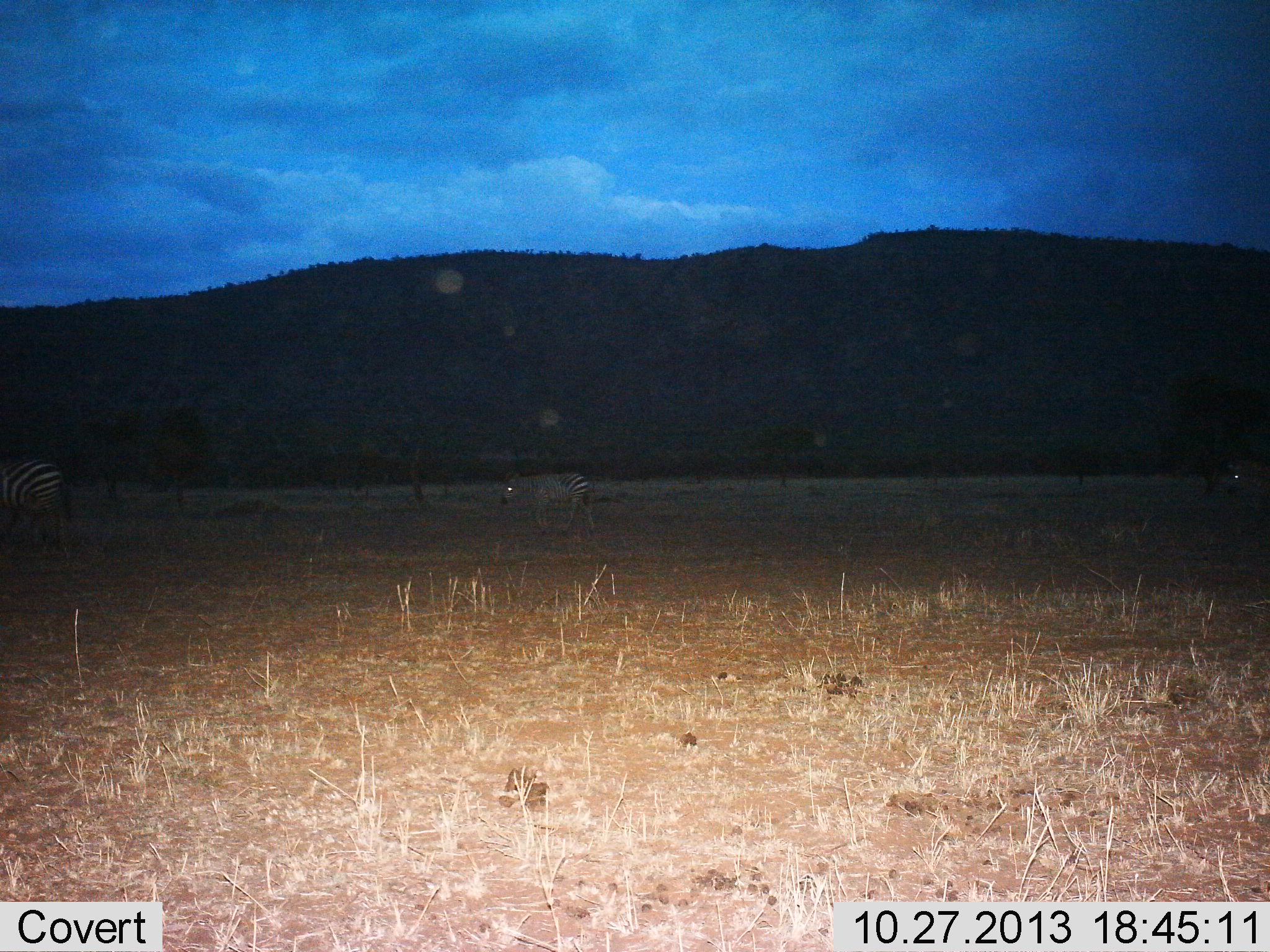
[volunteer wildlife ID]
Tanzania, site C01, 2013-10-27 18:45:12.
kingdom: Animalia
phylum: Chordata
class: Mammalia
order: Perissodactyla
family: Equidae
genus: Equus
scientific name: Equus quagga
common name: plains zebra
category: zebra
Zebra (plains zebra) (Equus quagga), count 3. Behavior (volunteer vote fractions): standing 40%, resting 0%, moving 70%, interacting 0%. Young present (vote fraction): 0%. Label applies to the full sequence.